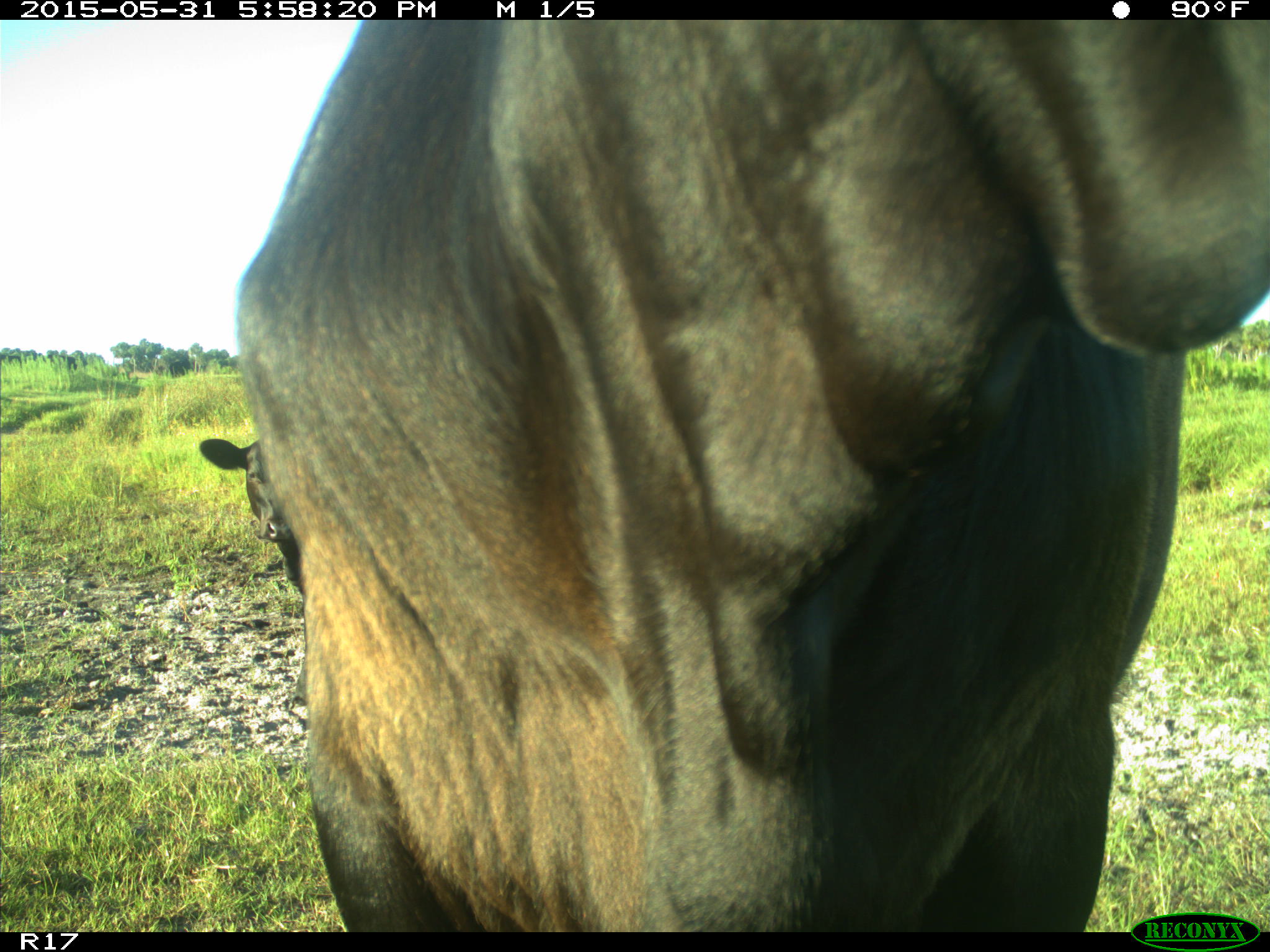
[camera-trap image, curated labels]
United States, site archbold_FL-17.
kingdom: Animalia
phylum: Chordata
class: Mammalia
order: Artiodactyla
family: Bovidae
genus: Bos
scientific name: Bos taurus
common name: domestic cow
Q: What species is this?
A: Bos taurus (domestic cow).